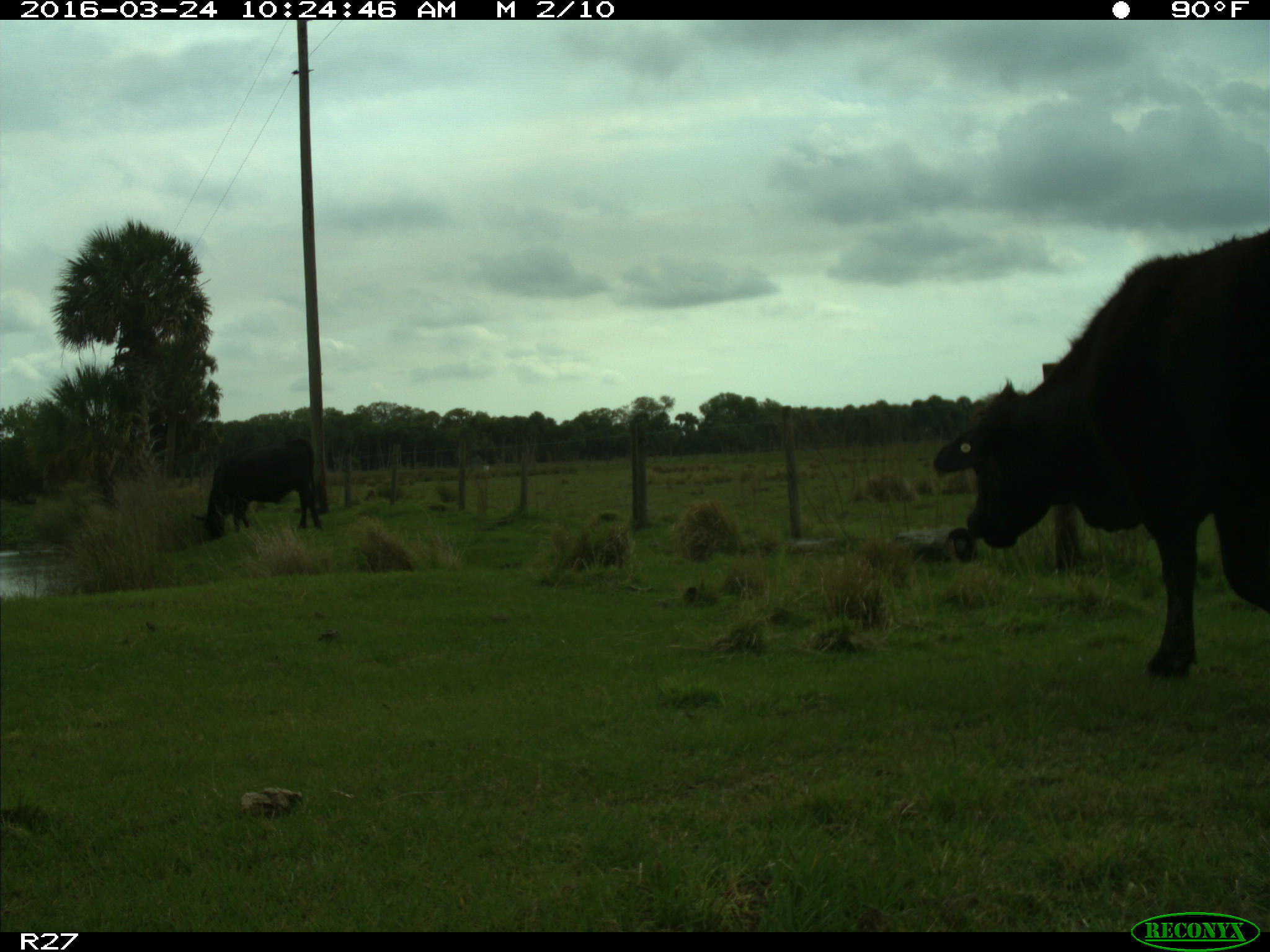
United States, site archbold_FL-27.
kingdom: Animalia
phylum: Chordata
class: Mammalia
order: Artiodactyla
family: Bovidae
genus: Bos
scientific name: Bos taurus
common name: domestic cow